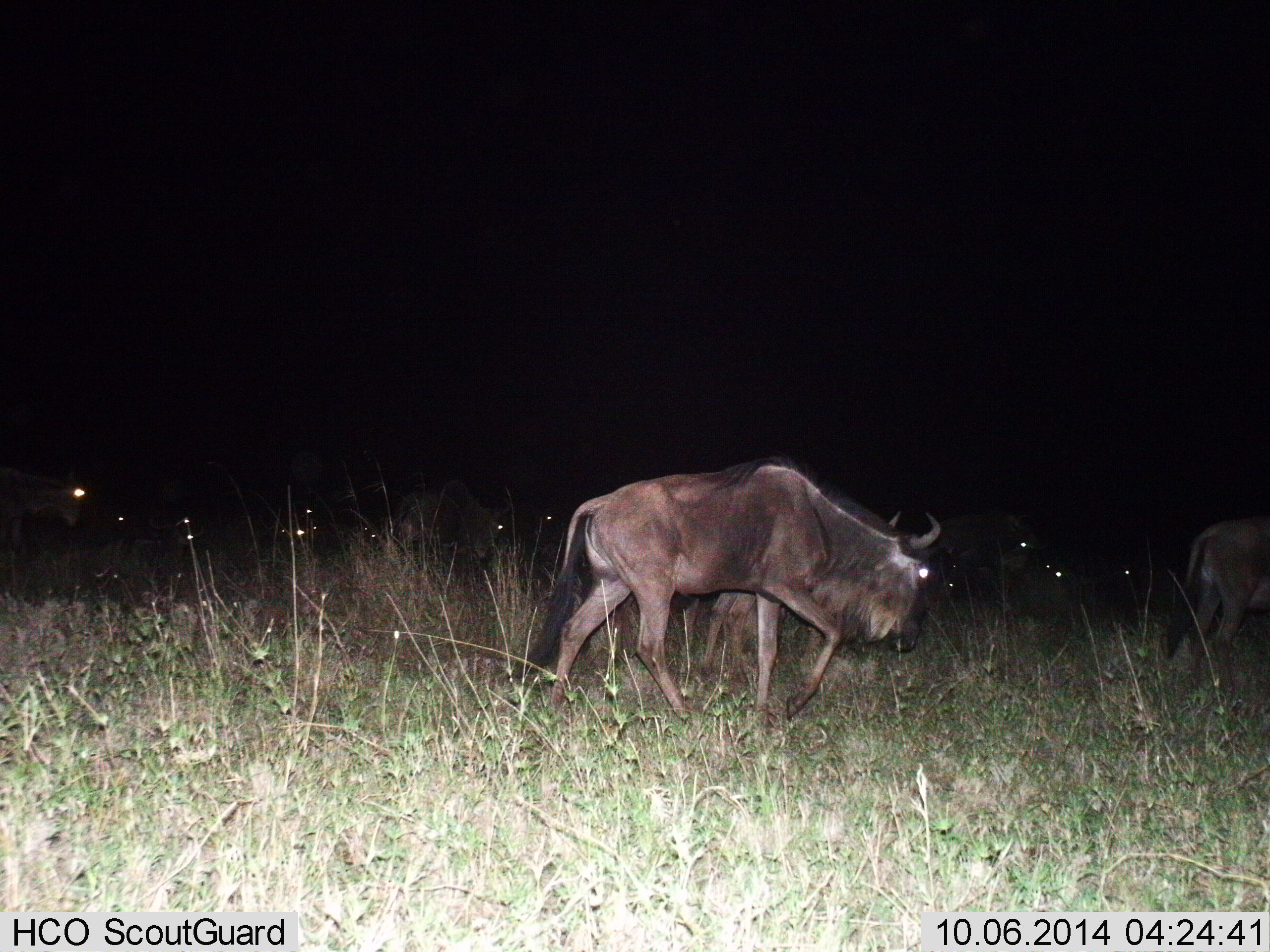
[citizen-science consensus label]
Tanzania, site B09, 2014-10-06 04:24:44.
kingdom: Animalia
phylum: Chordata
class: Mammalia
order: Artiodactyla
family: Bovidae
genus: Connochaetes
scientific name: Connochaetes taurinus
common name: blue wildebeest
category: wildebeest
Wildebeest (blue wildebeest) (Connochaetes taurinus), count 11-50. Behavior (volunteer vote fractions): standing 30%, resting 10%, moving 80%, interacting 0%. Young present (vote fraction): 0%. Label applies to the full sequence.